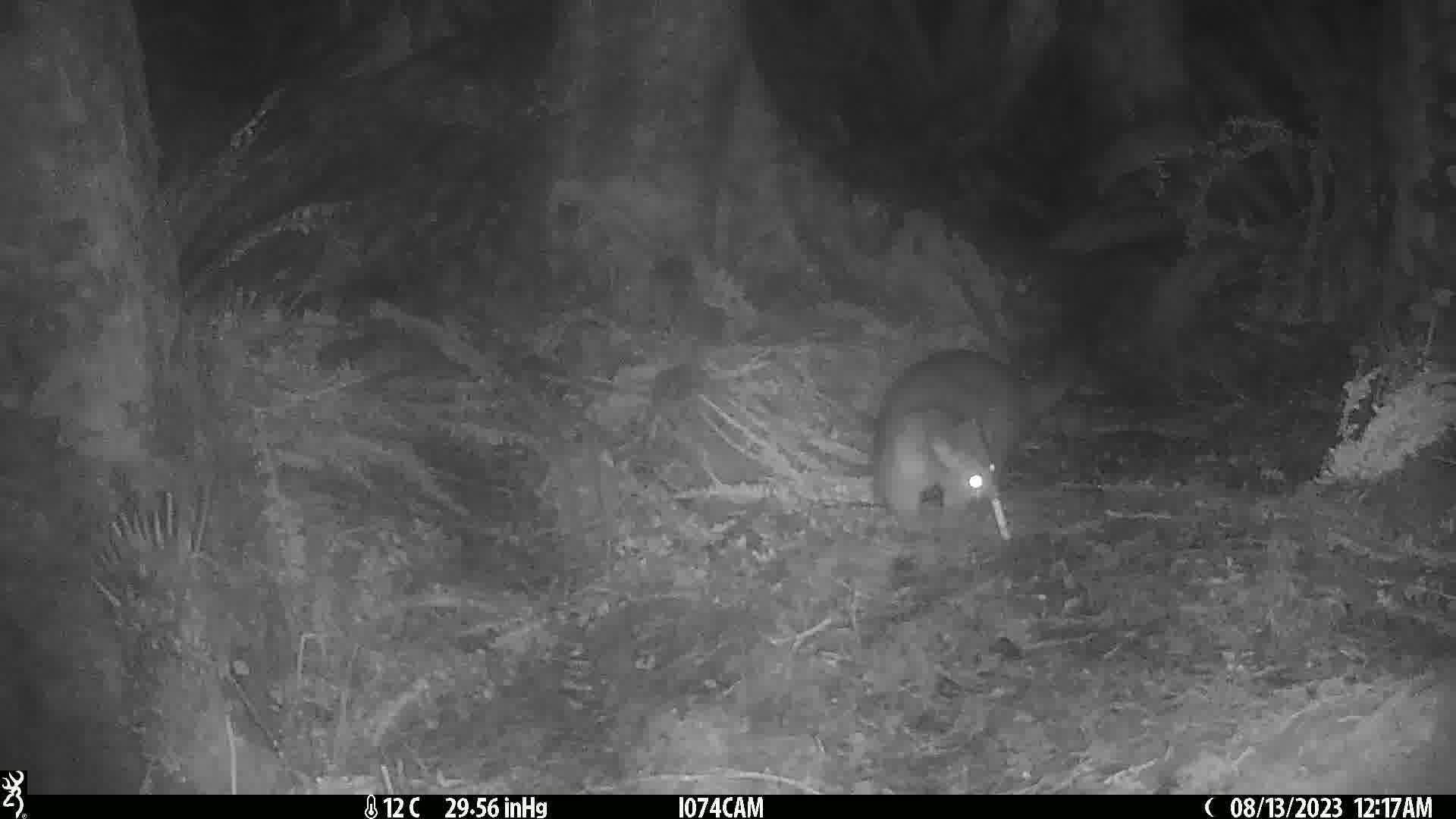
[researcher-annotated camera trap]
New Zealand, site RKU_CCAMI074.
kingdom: Animalia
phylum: Chordata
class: Mammalia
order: Diprotodontia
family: Phalangeridae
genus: Trichosurus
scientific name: Trichosurus vulpecula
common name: common brushtail possum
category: possum